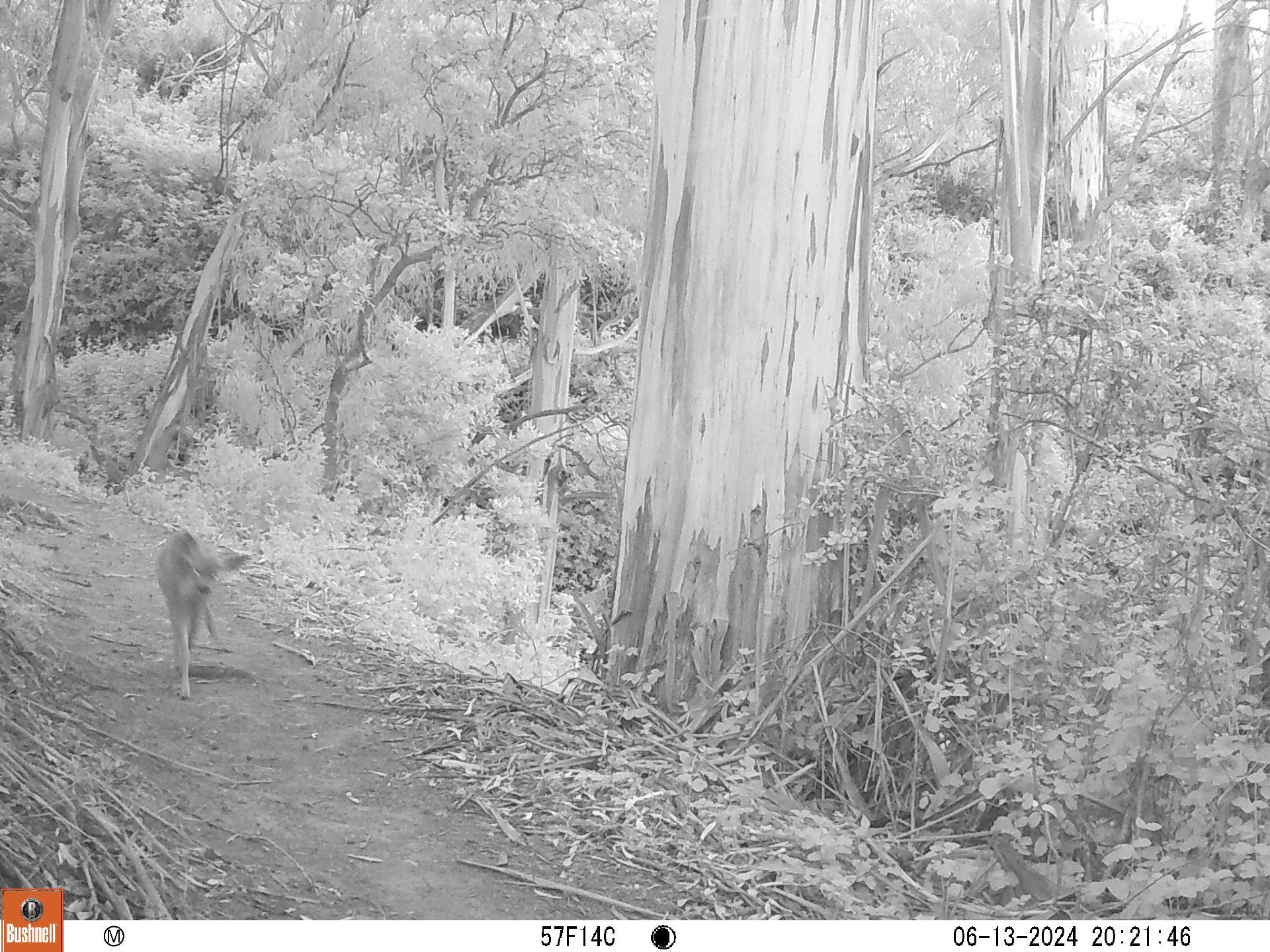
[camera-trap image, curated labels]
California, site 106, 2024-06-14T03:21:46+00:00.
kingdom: Animalia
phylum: Chordata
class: Mammalia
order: Artiodactyla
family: Cervidae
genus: Odocoileus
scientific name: Odocoileus hemionus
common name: mule deer